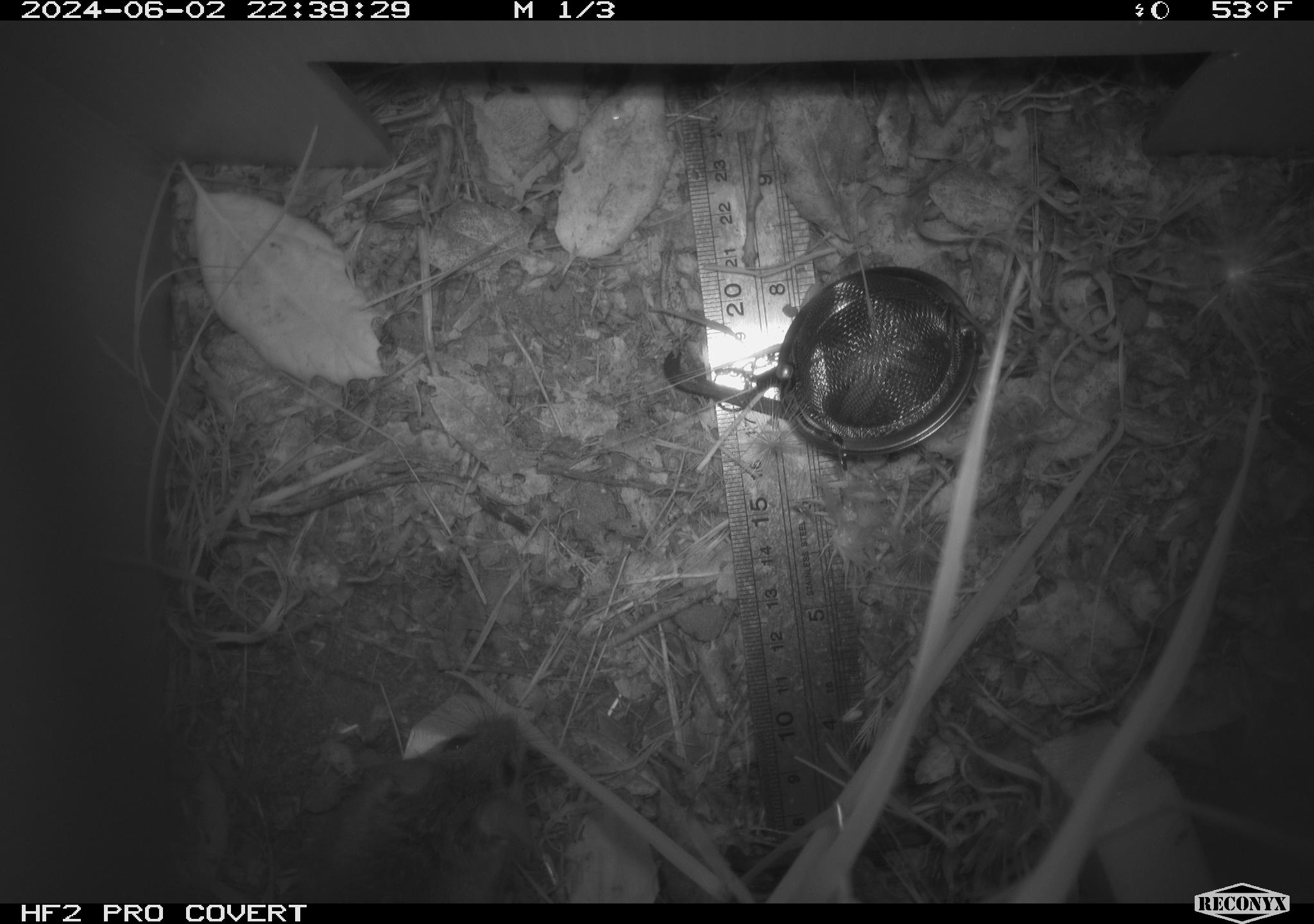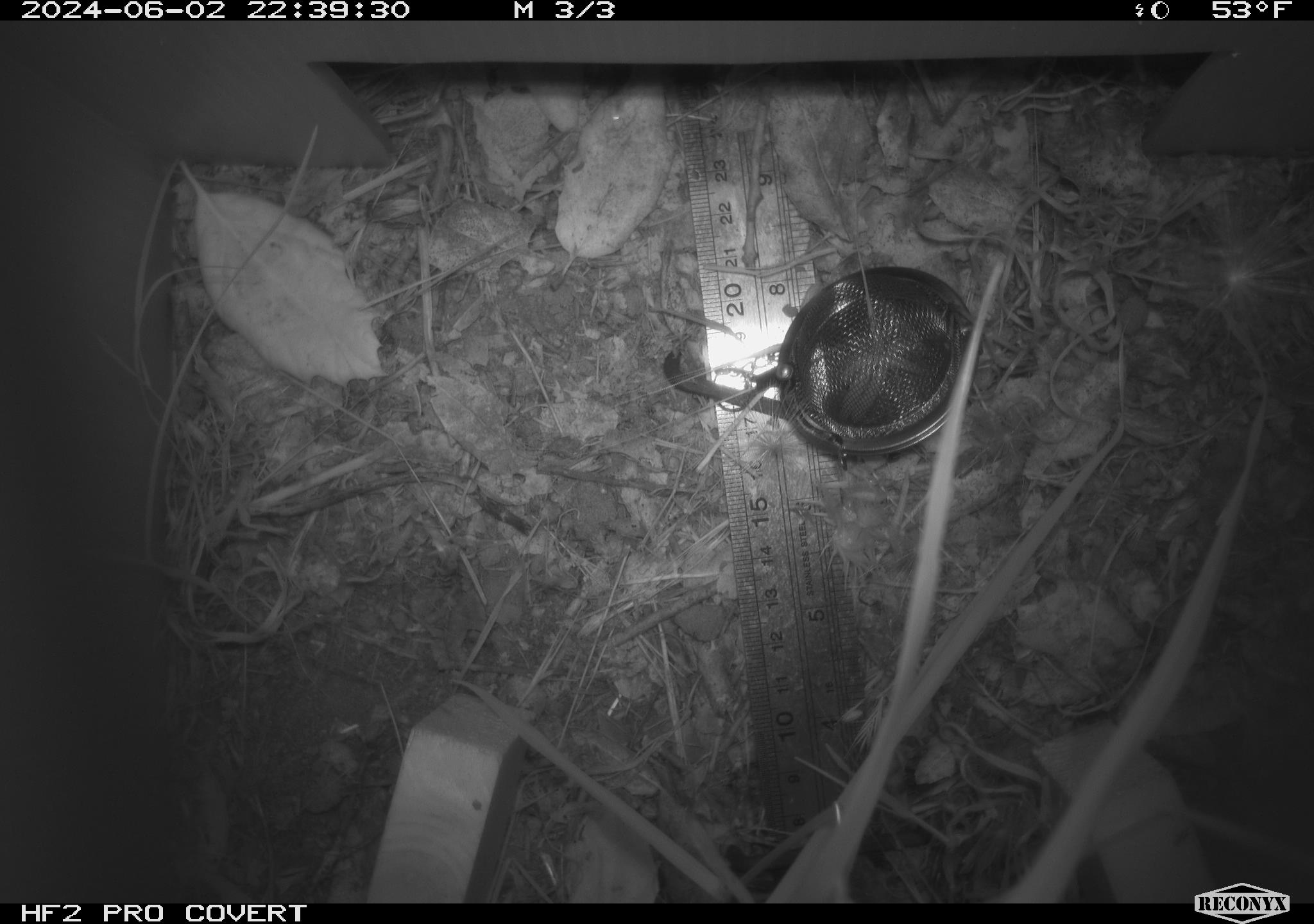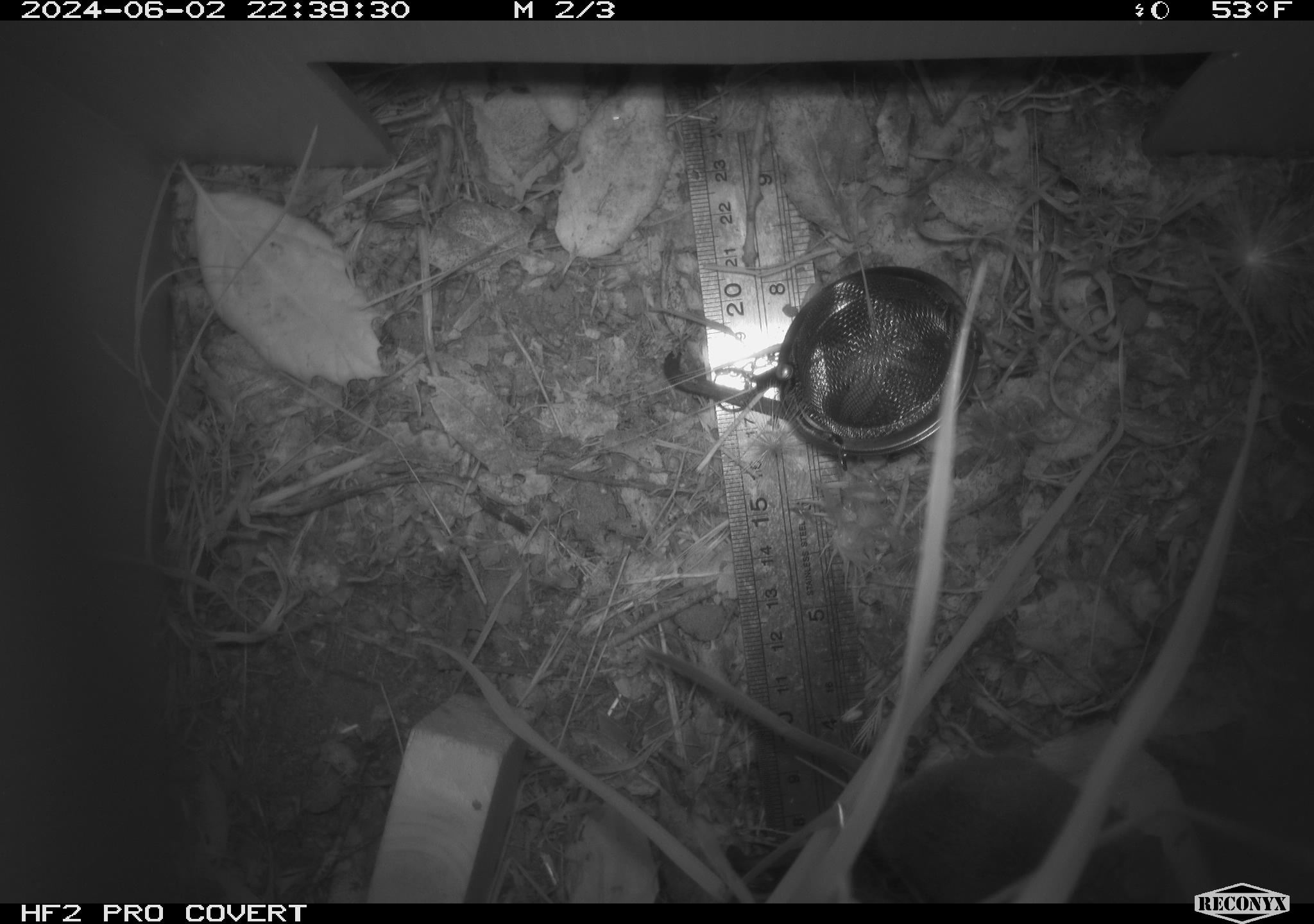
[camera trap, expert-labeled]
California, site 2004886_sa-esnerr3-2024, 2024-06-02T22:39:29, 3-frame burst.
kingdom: Animalia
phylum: Chordata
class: Mammalia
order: Rodentia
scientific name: Rodentia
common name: rodent